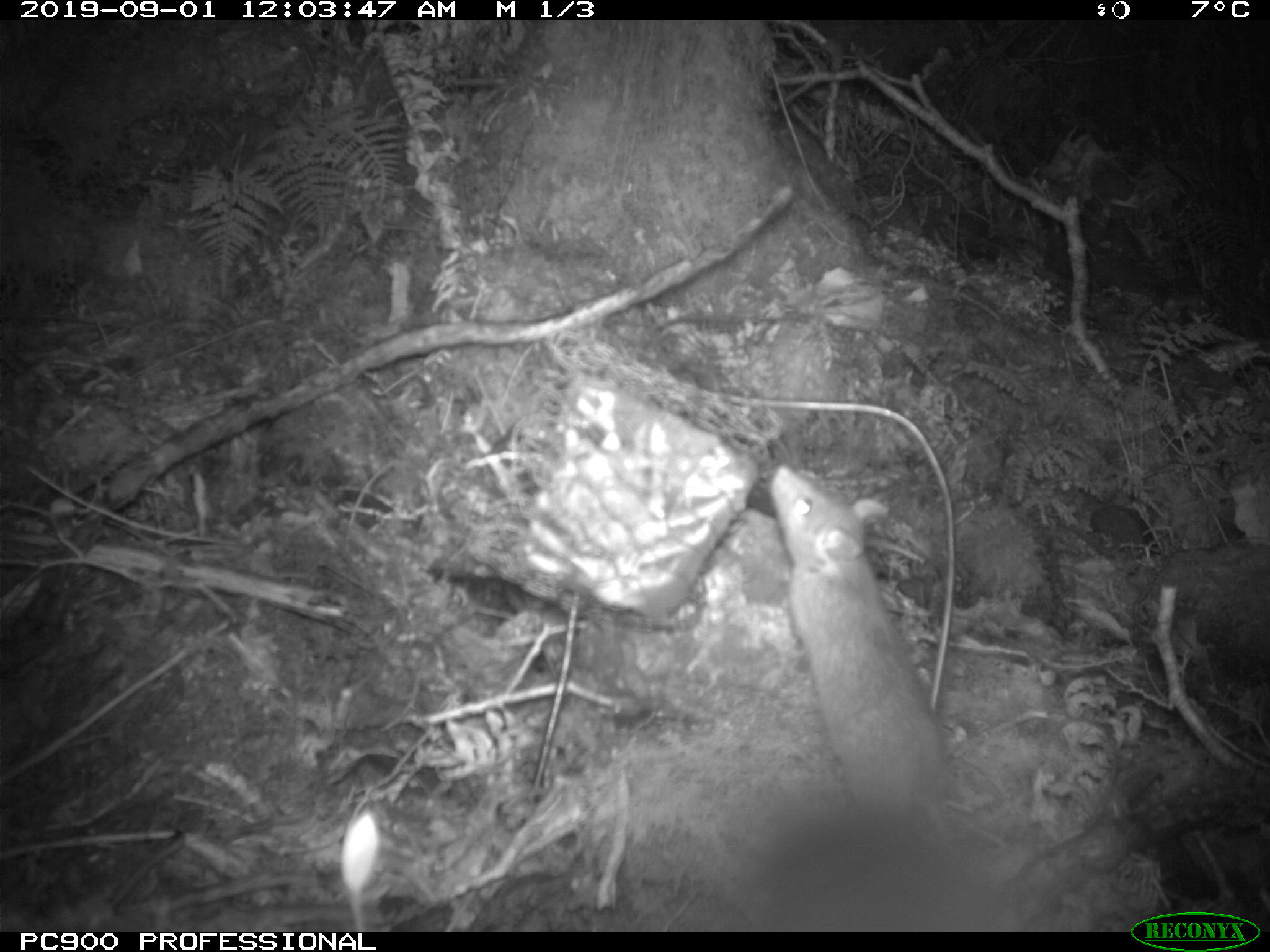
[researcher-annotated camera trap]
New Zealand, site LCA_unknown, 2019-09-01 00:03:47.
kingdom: Animalia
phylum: Chordata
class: Mammalia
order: Rodentia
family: Muridae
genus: Rattus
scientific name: Rattus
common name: rat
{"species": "rat (Rattus)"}